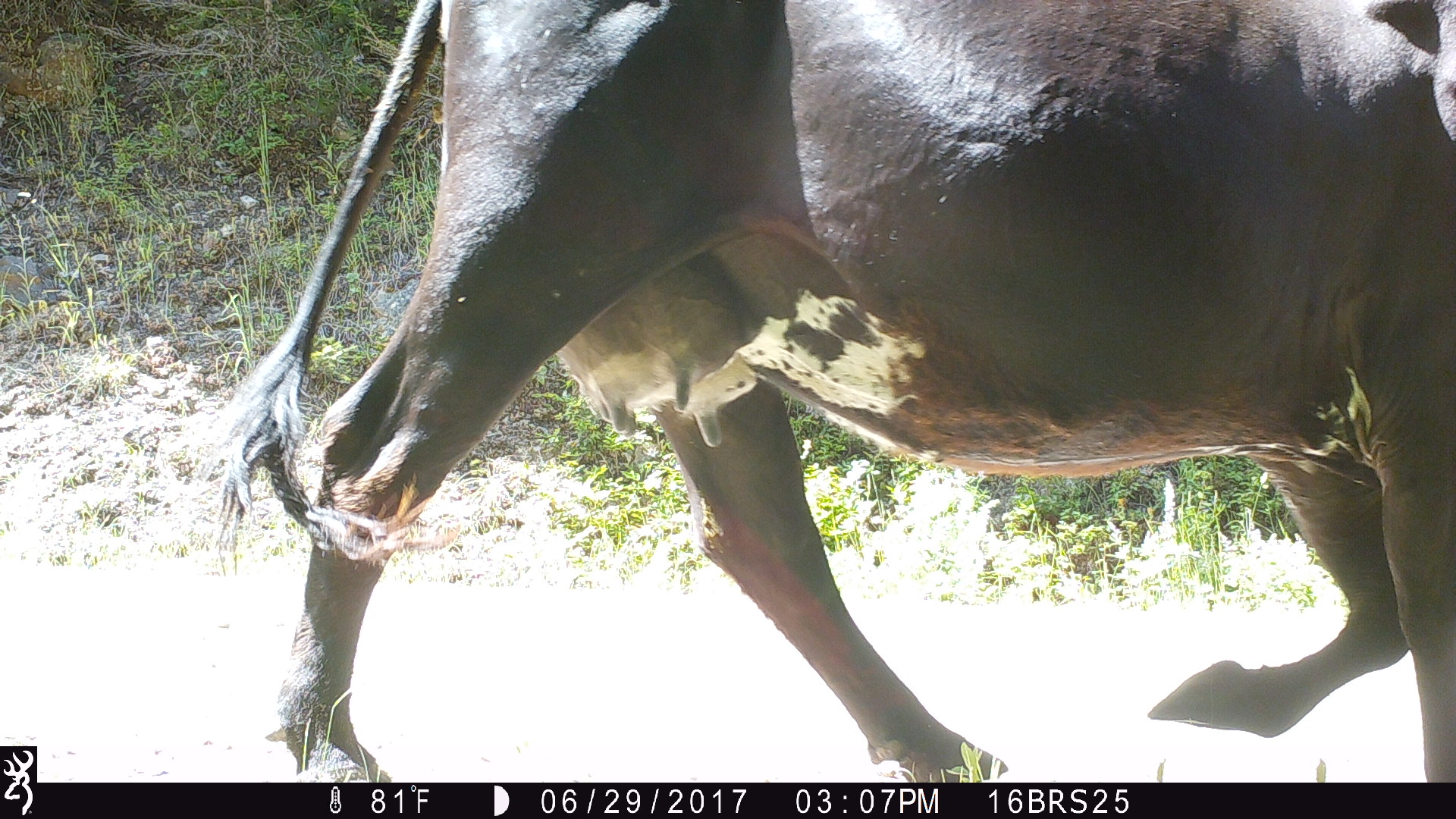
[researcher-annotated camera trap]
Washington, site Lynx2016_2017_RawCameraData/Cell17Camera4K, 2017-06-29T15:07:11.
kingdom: Animalia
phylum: Chordata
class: Mammalia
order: Artiodactyla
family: Bovidae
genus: Bos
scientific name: Bos taurus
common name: domestic cattle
Domestic cattle (Bos taurus). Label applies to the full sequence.